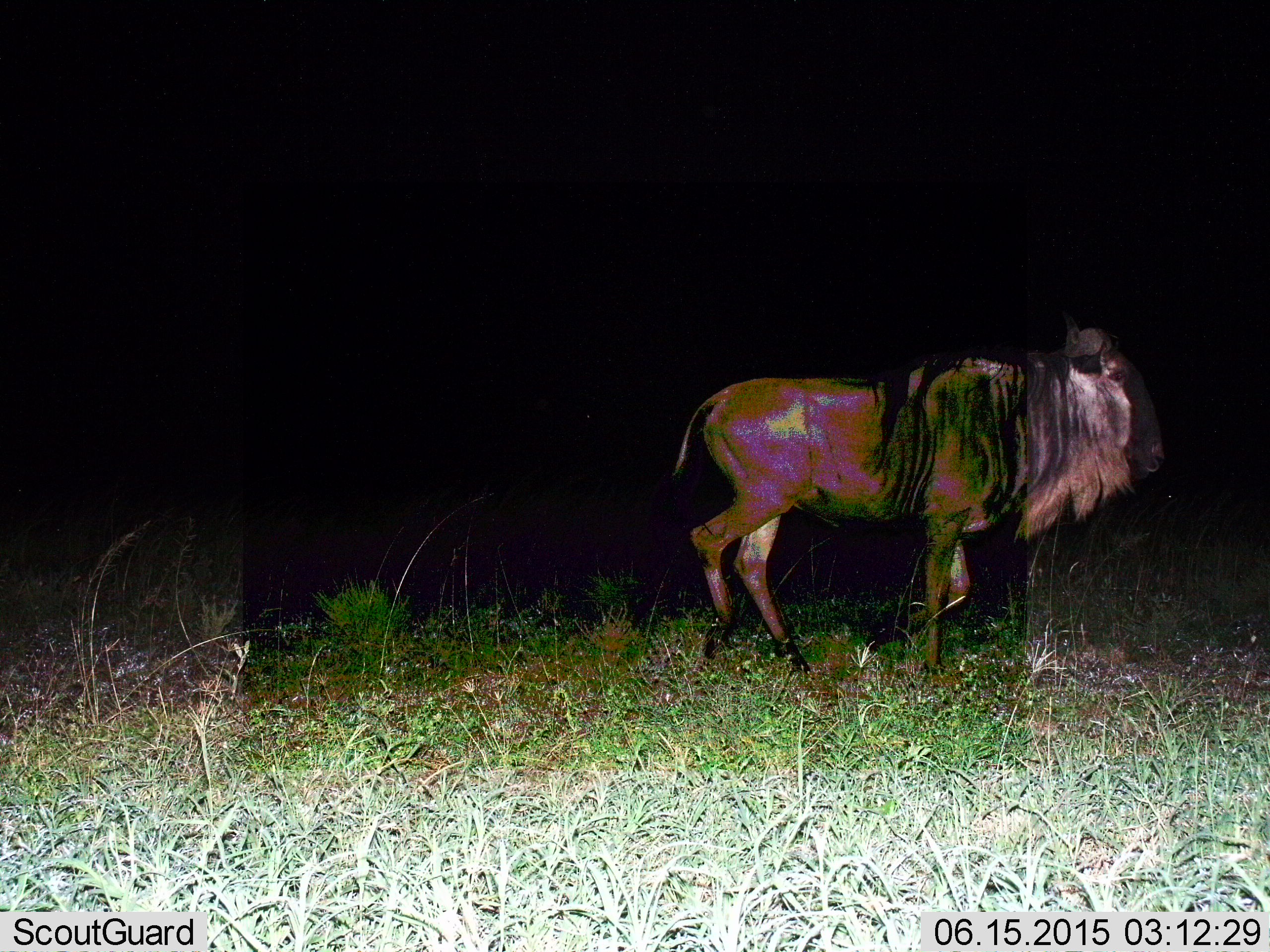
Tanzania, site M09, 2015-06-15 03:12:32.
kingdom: Animalia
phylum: Chordata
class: Mammalia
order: Artiodactyla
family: Bovidae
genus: Connochaetes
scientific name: Connochaetes taurinus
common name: blue wildebeest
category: wildebeest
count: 1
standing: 20%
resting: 10%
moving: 70%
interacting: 0%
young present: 0%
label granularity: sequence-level